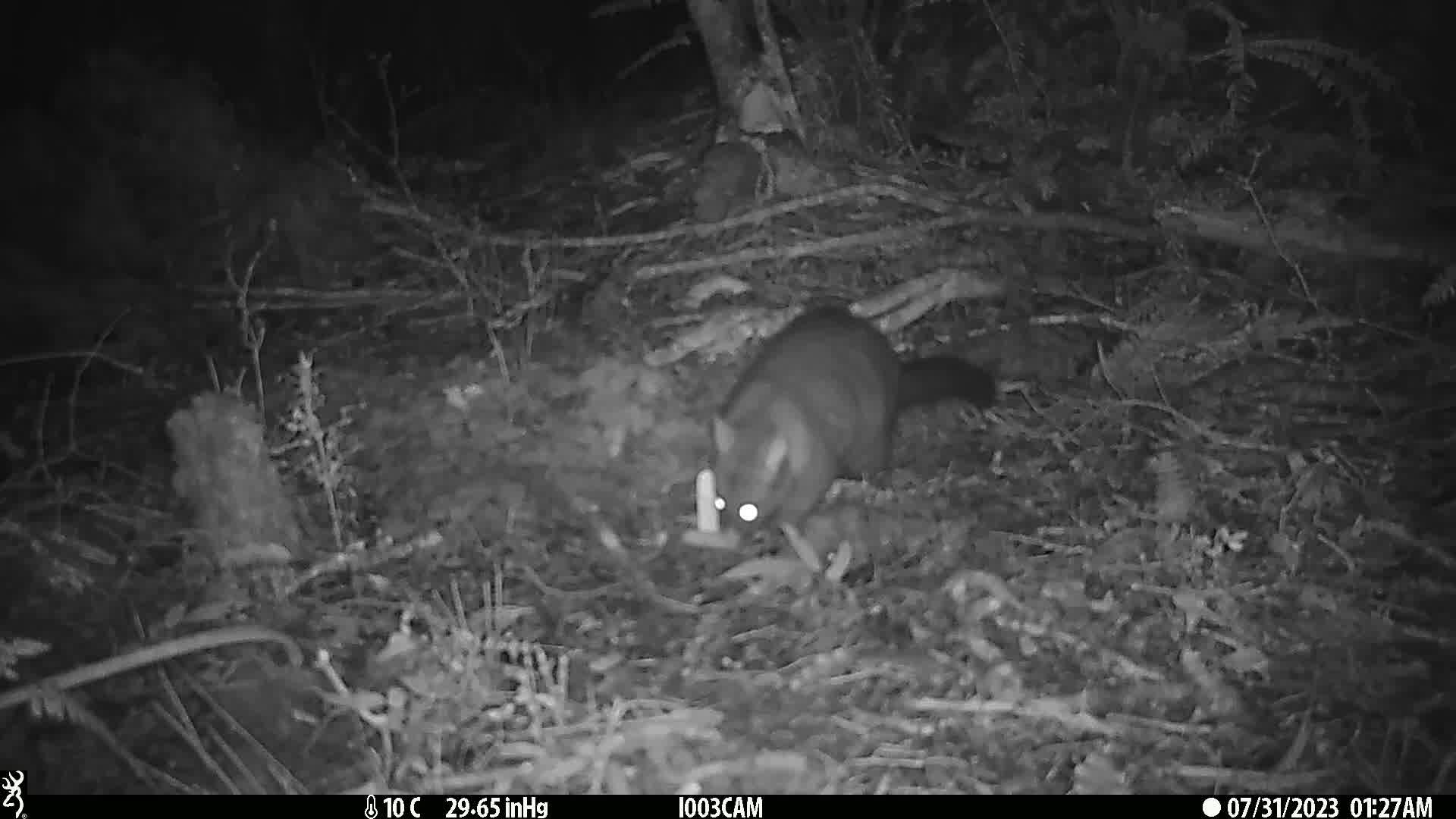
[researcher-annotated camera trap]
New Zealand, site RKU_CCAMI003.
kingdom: Animalia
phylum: Chordata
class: Mammalia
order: Diprotodontia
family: Phalangeridae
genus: Trichosurus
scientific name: Trichosurus vulpecula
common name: common brushtail possum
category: possum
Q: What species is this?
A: Possum (common brushtail possum) (Trichosurus vulpecula).